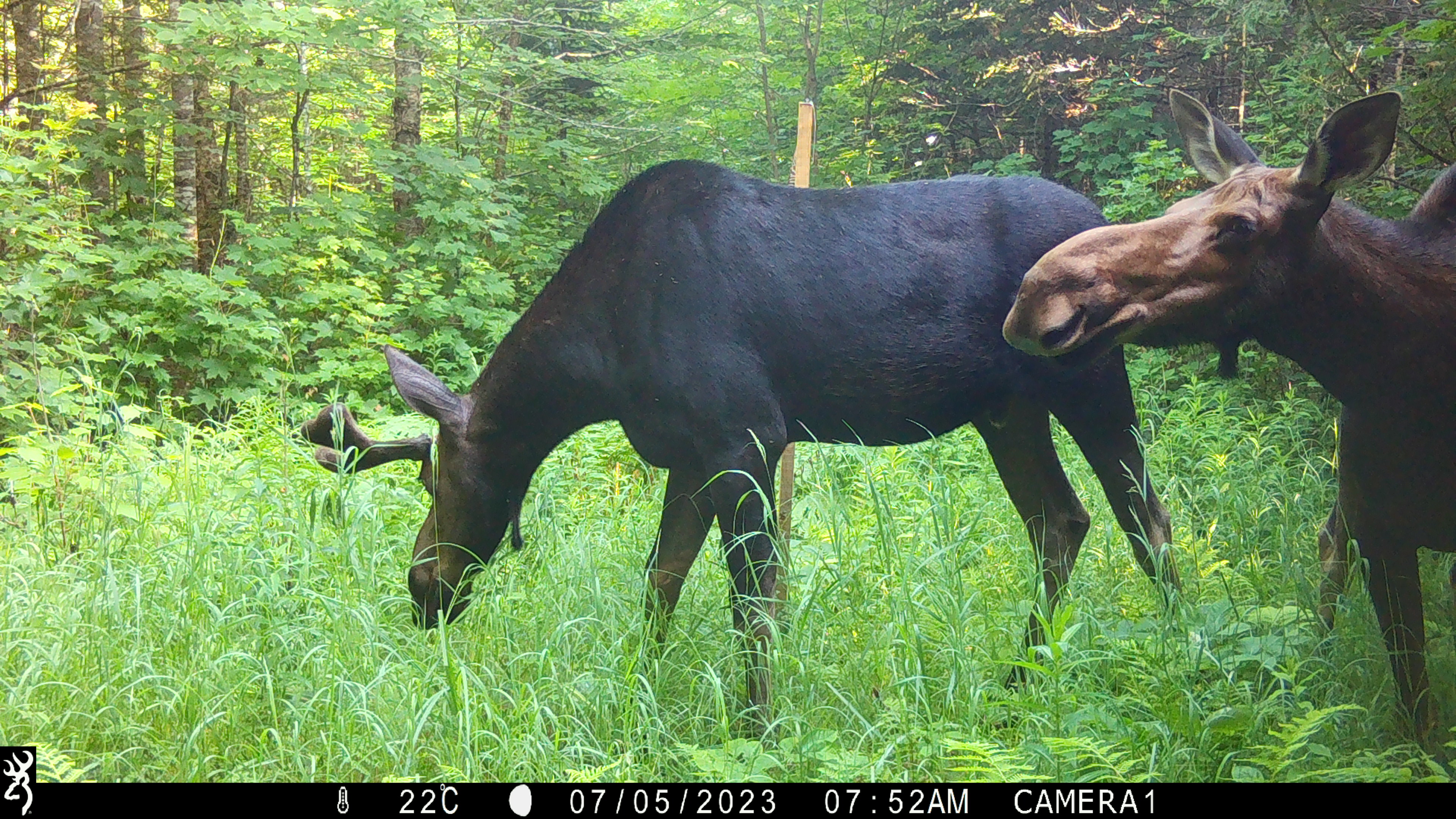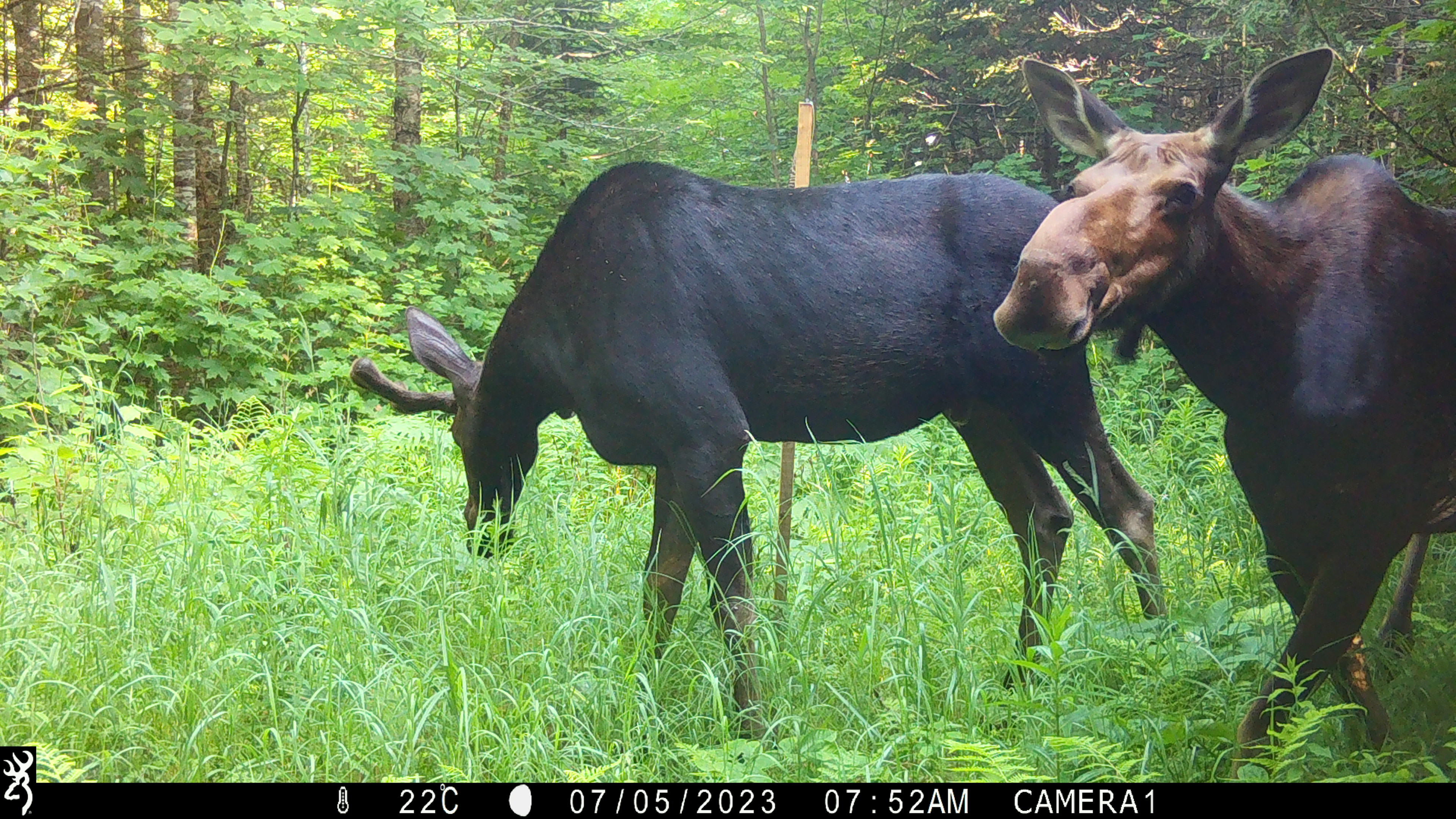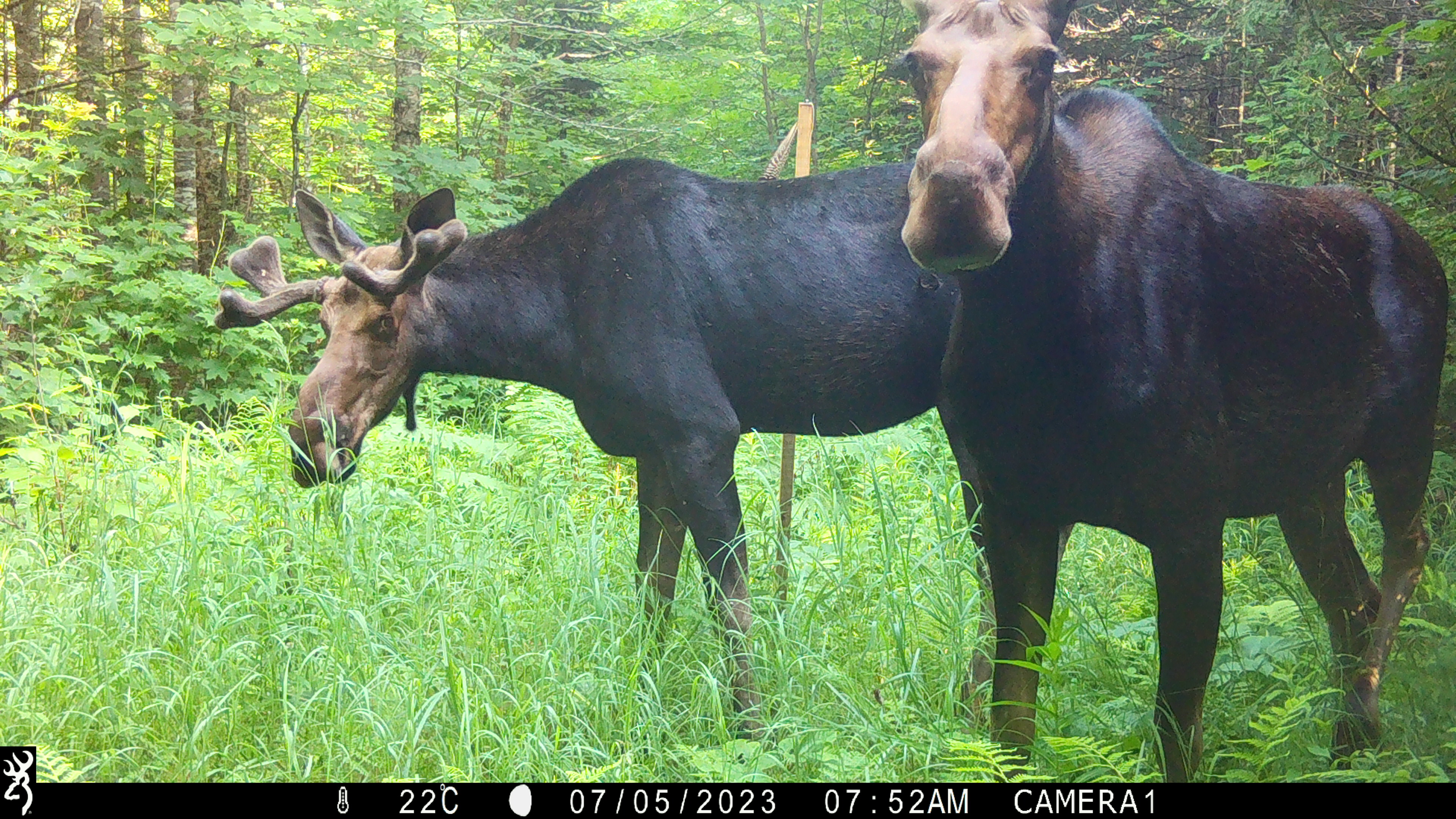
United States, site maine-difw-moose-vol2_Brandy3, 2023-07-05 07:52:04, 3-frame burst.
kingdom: Animalia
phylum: Chordata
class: Mammalia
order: Artiodactyla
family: Cervidae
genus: Alces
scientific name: Alces alces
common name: moose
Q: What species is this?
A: Moose (Alces alces).